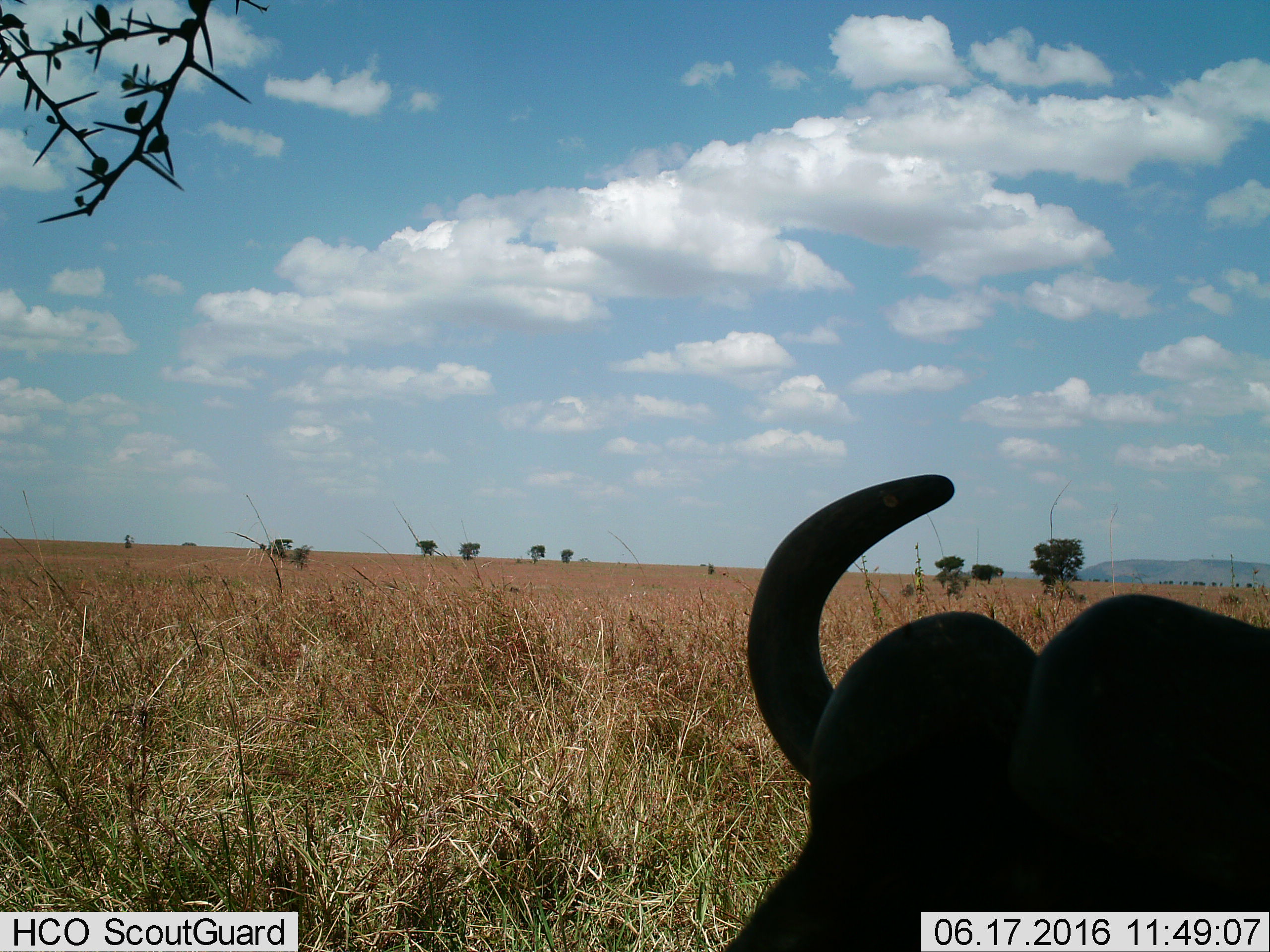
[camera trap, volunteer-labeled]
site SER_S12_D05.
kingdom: Animalia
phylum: Chordata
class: Mammalia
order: Artiodactyla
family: Bovidae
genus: Syncerus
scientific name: Syncerus caffer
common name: african buffalo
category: buffalo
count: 1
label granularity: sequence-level